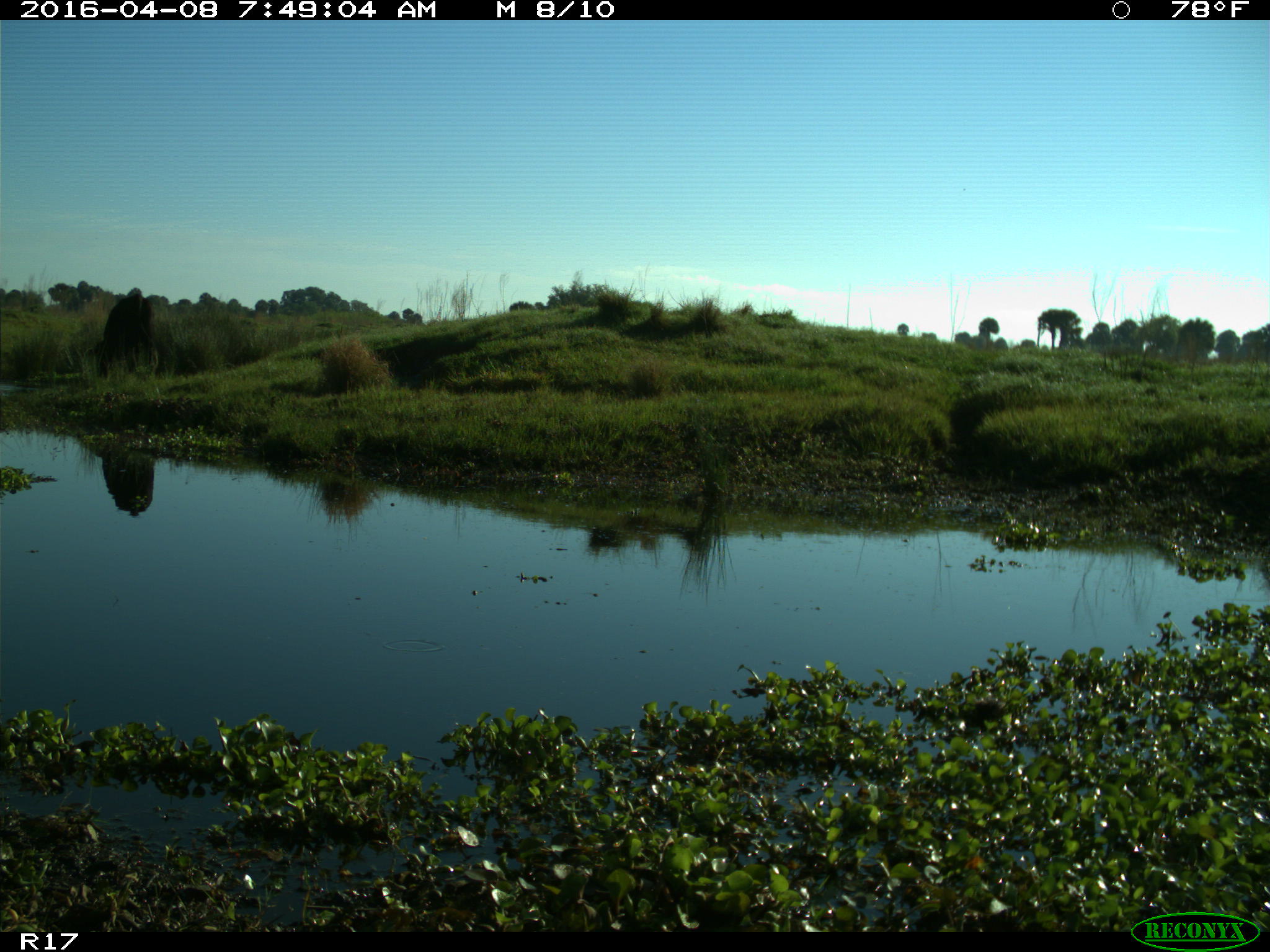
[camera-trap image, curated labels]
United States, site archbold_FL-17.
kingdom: Animalia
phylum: Chordata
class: Mammalia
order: Artiodactyla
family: Bovidae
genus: Bos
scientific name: Bos taurus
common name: domestic cow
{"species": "Bos taurus (domestic cow)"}